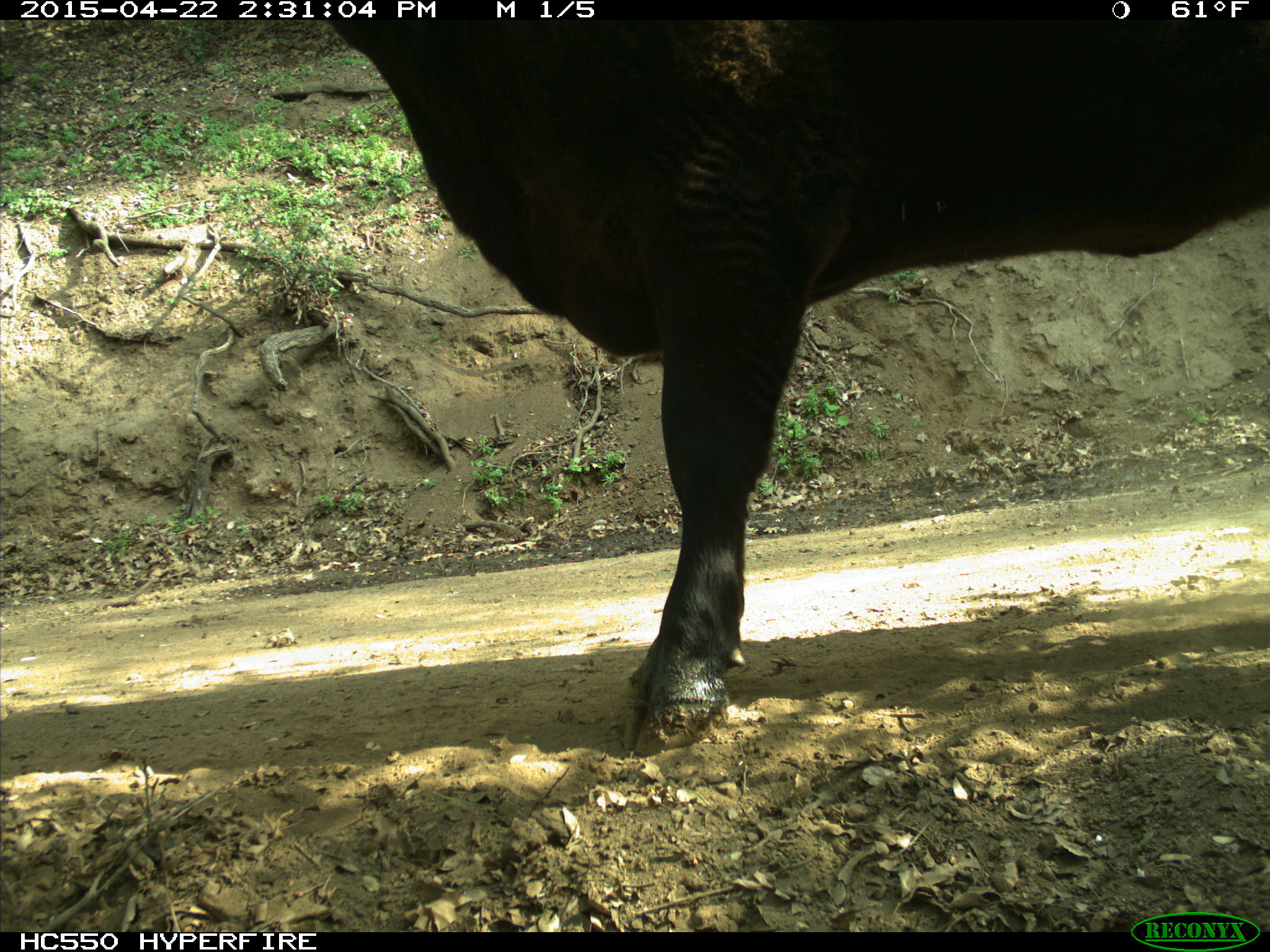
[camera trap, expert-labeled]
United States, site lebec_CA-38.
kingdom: Animalia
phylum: Chordata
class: Mammalia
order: Artiodactyla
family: Bovidae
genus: Bos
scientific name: Bos taurus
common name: domestic cow